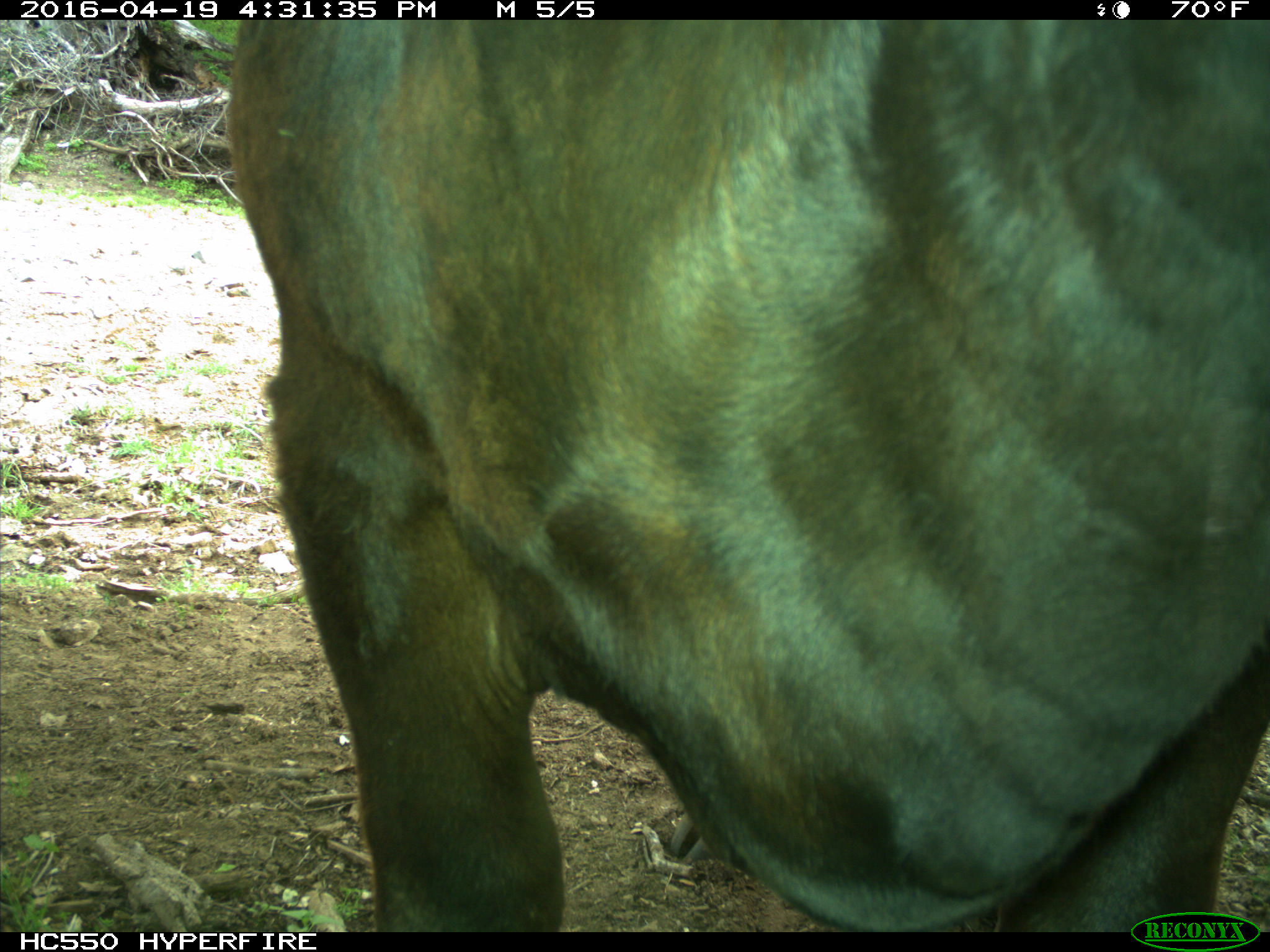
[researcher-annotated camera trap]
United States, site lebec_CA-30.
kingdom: Animalia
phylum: Chordata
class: Mammalia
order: Artiodactyla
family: Bovidae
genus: Bos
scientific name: Bos taurus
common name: domestic cow